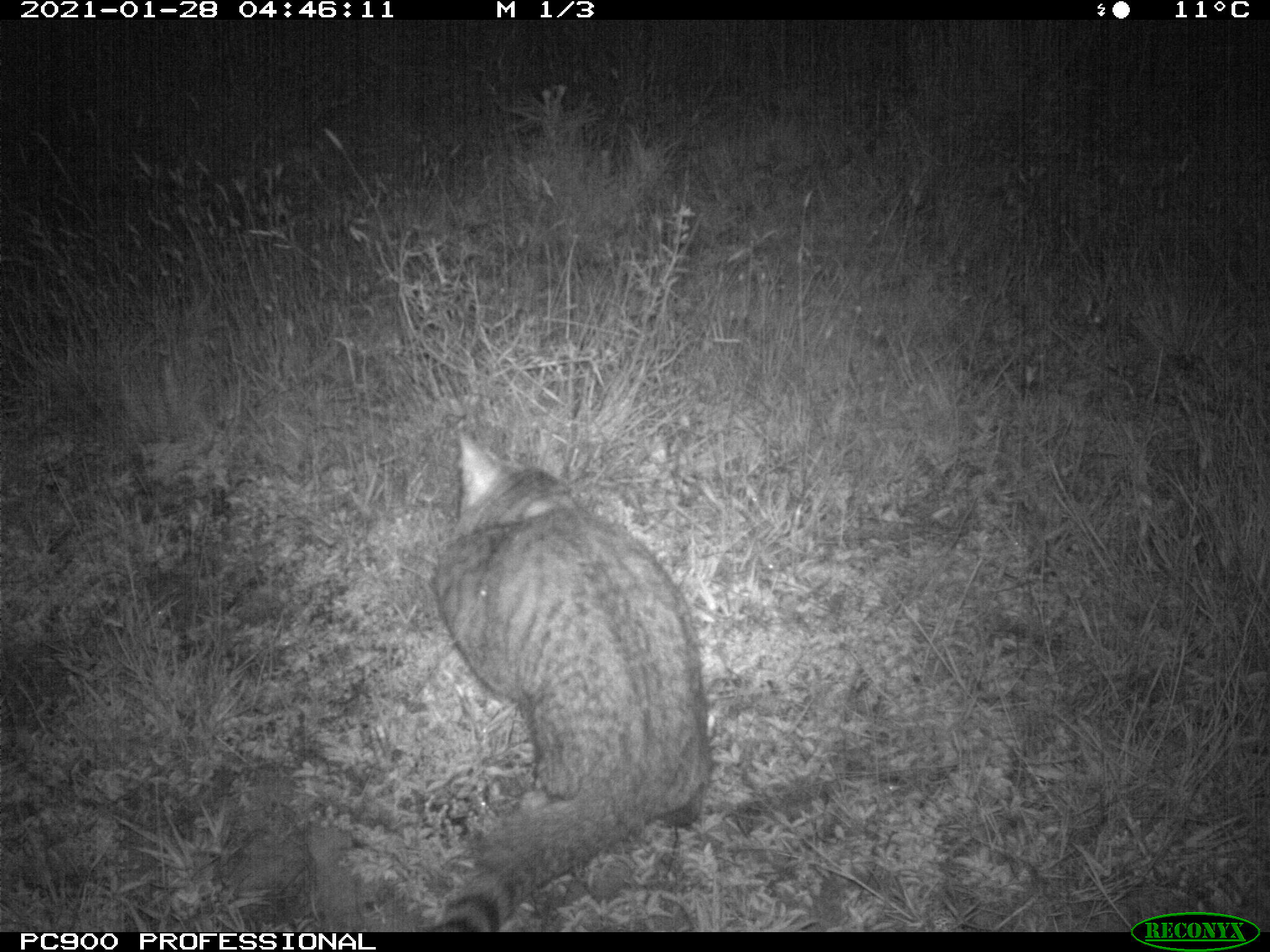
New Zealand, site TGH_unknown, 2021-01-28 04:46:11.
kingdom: Animalia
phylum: Chordata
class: Mammalia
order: Carnivora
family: Felidae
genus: Felis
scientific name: Felis catus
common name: domestic cat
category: cat